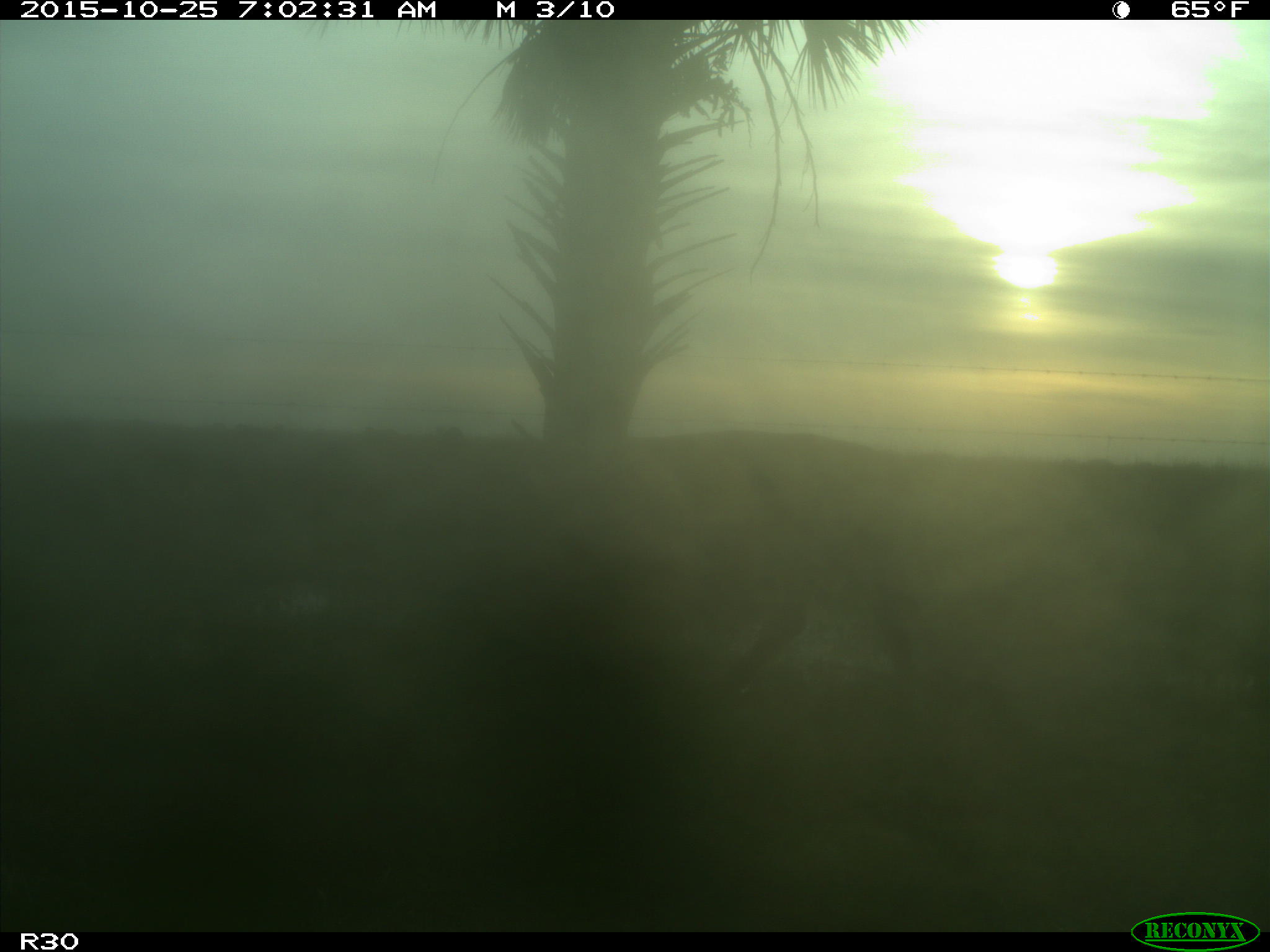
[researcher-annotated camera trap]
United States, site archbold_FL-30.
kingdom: Animalia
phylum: Chordata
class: Mammalia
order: Artiodactyla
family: Bovidae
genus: Bos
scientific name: Bos taurus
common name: domestic cow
Bos taurus (domestic cow).